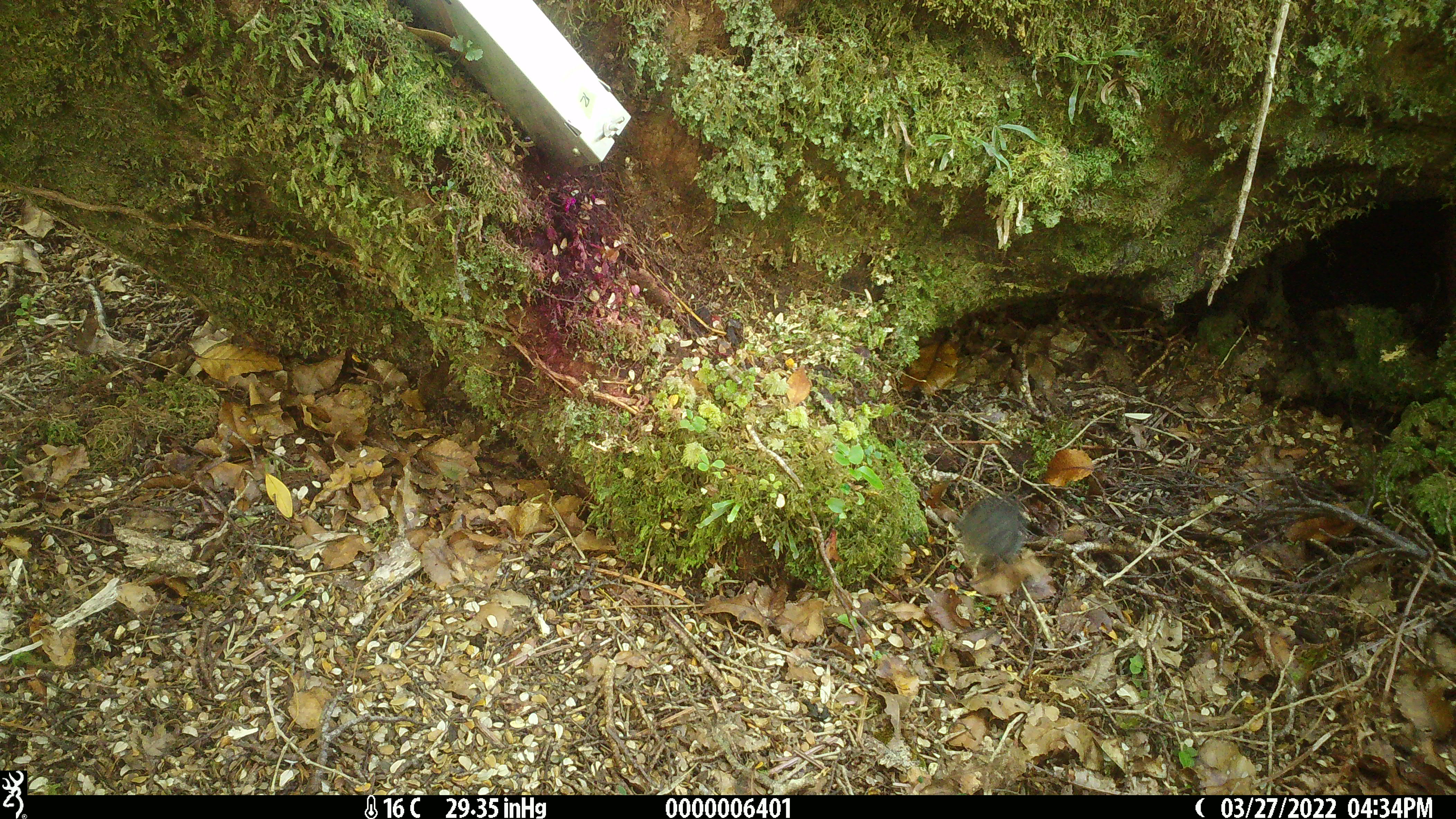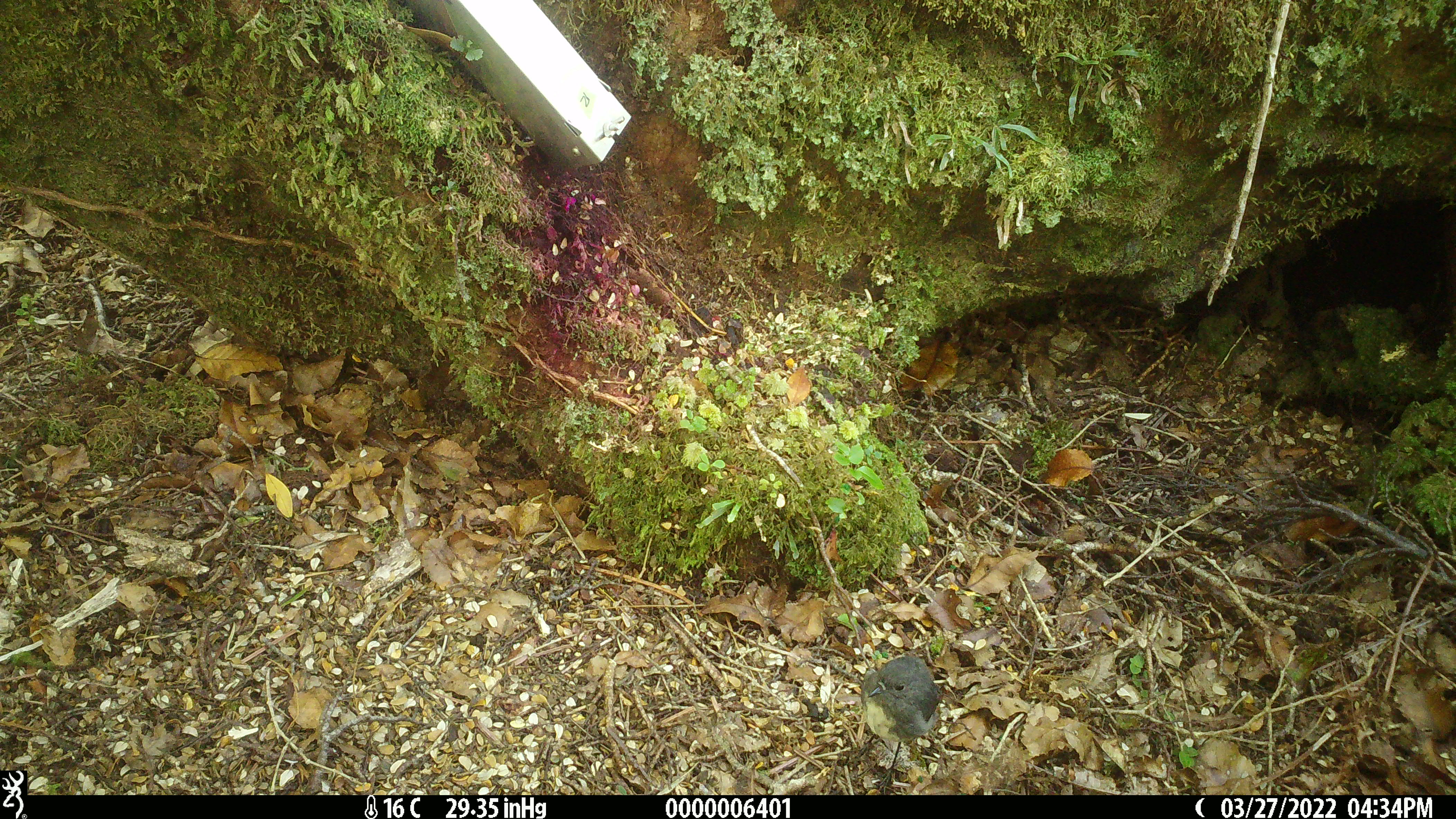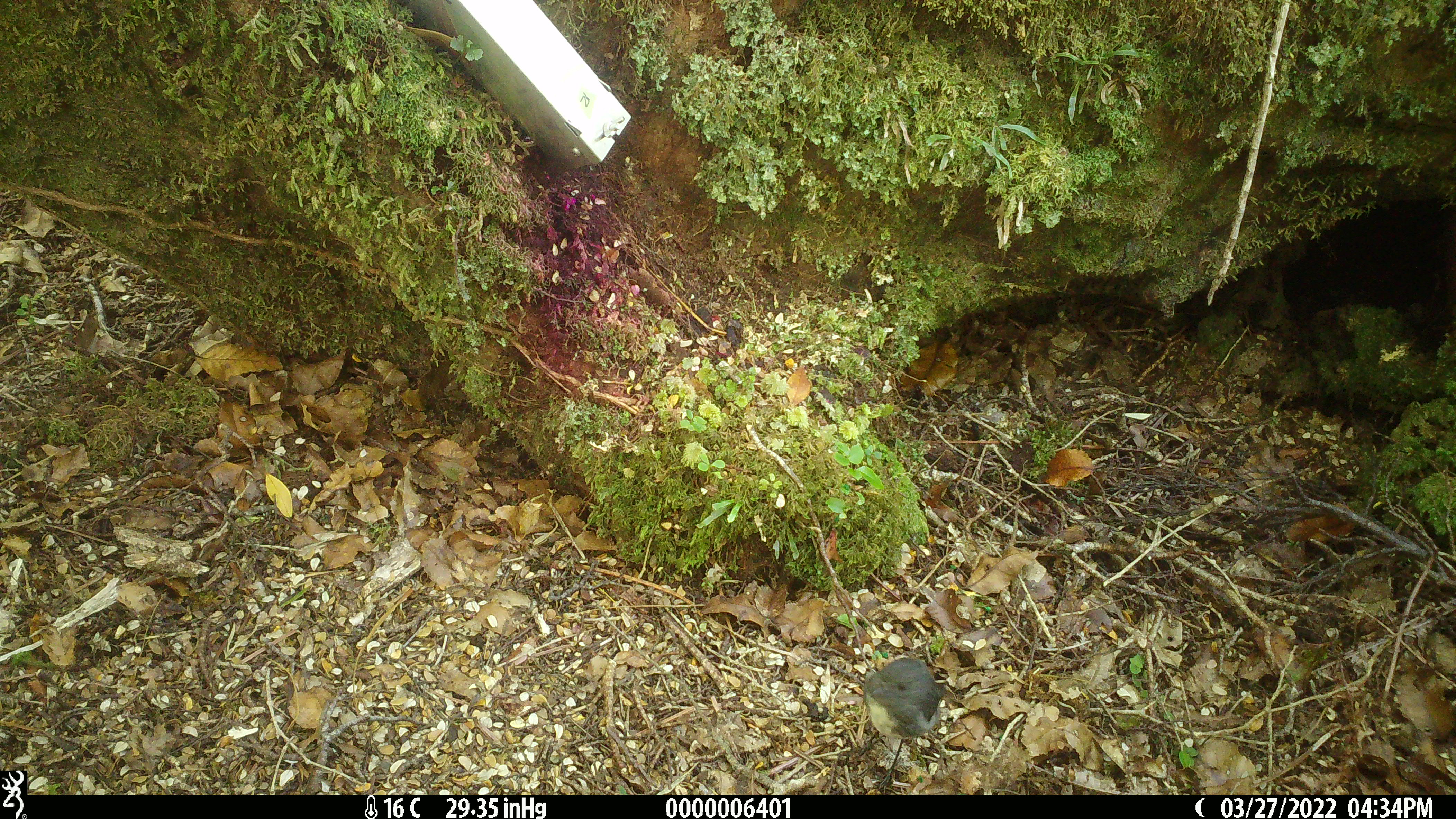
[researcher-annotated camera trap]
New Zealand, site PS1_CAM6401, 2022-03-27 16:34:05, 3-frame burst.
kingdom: Animalia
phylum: Chordata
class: Aves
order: Passeriformes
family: Petroicidae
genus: Petroica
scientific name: Petroica australis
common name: new zealand robin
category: robin